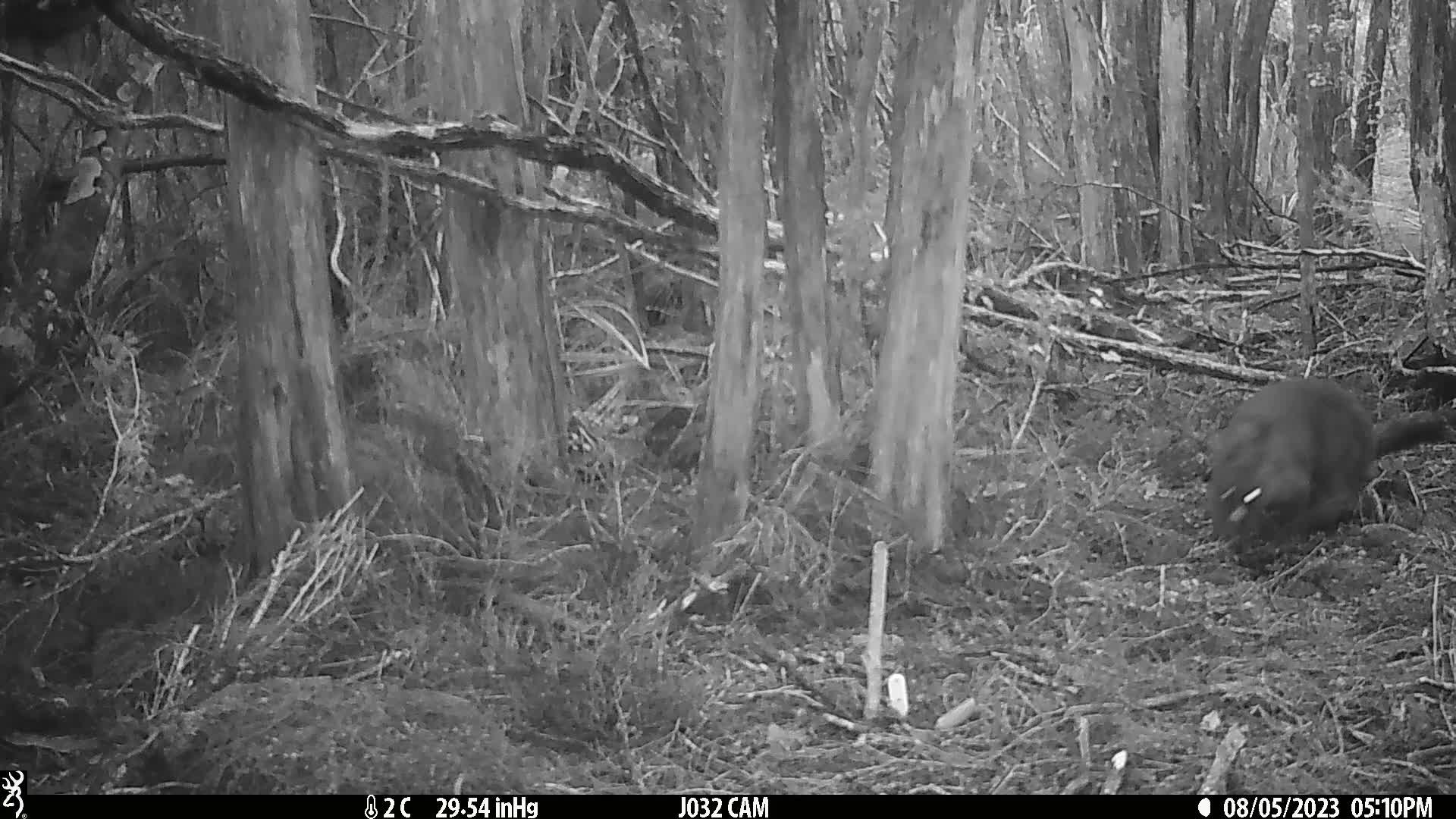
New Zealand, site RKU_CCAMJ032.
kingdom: Animalia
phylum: Chordata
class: Mammalia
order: Diprotodontia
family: Phalangeridae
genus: Trichosurus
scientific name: Trichosurus vulpecula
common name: common brushtail possum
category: possum